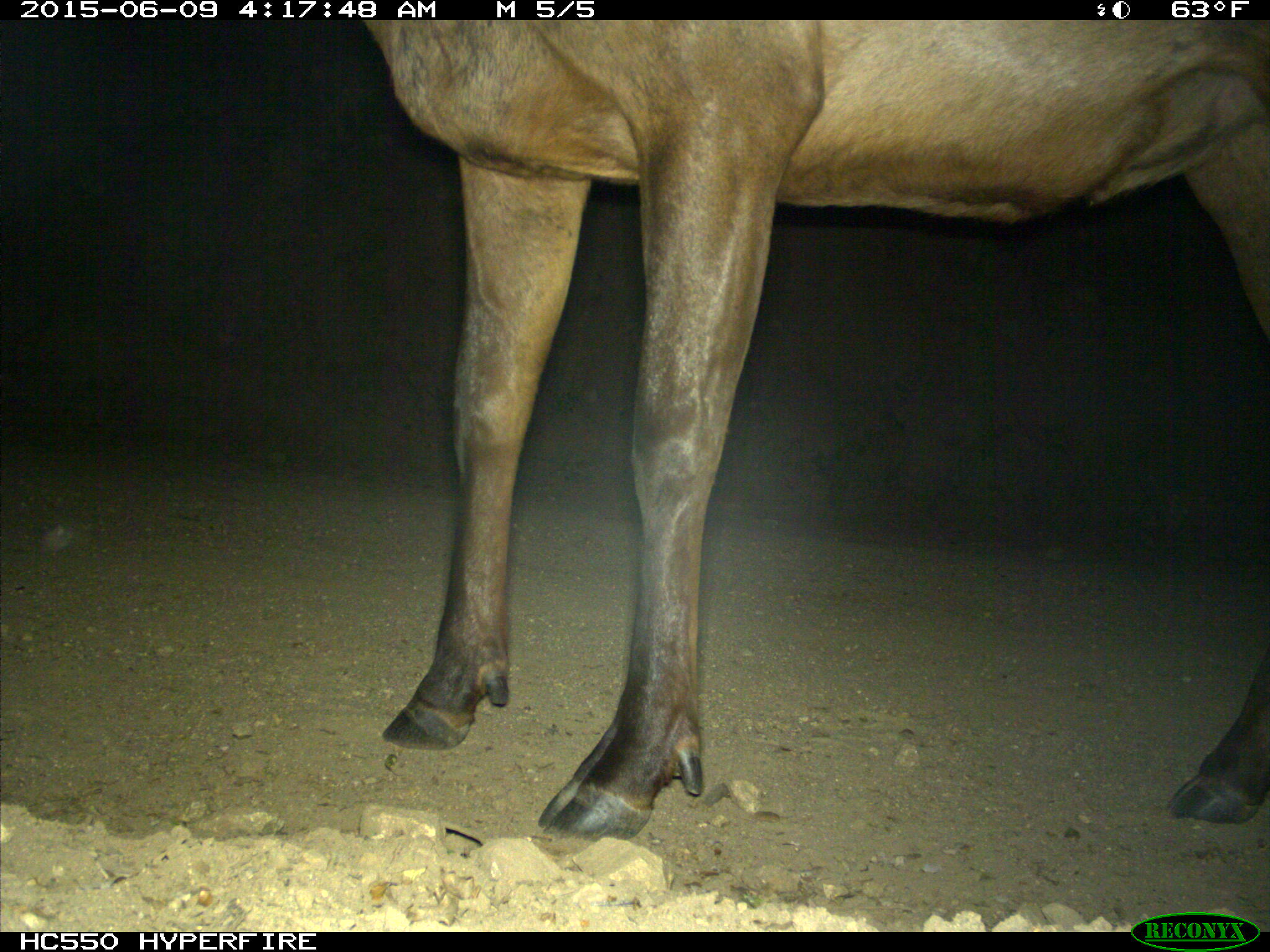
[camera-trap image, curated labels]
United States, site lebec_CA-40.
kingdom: Animalia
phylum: Chordata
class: Mammalia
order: Artiodactyla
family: Cervidae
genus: Cervus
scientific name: Cervus canadensis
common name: elk